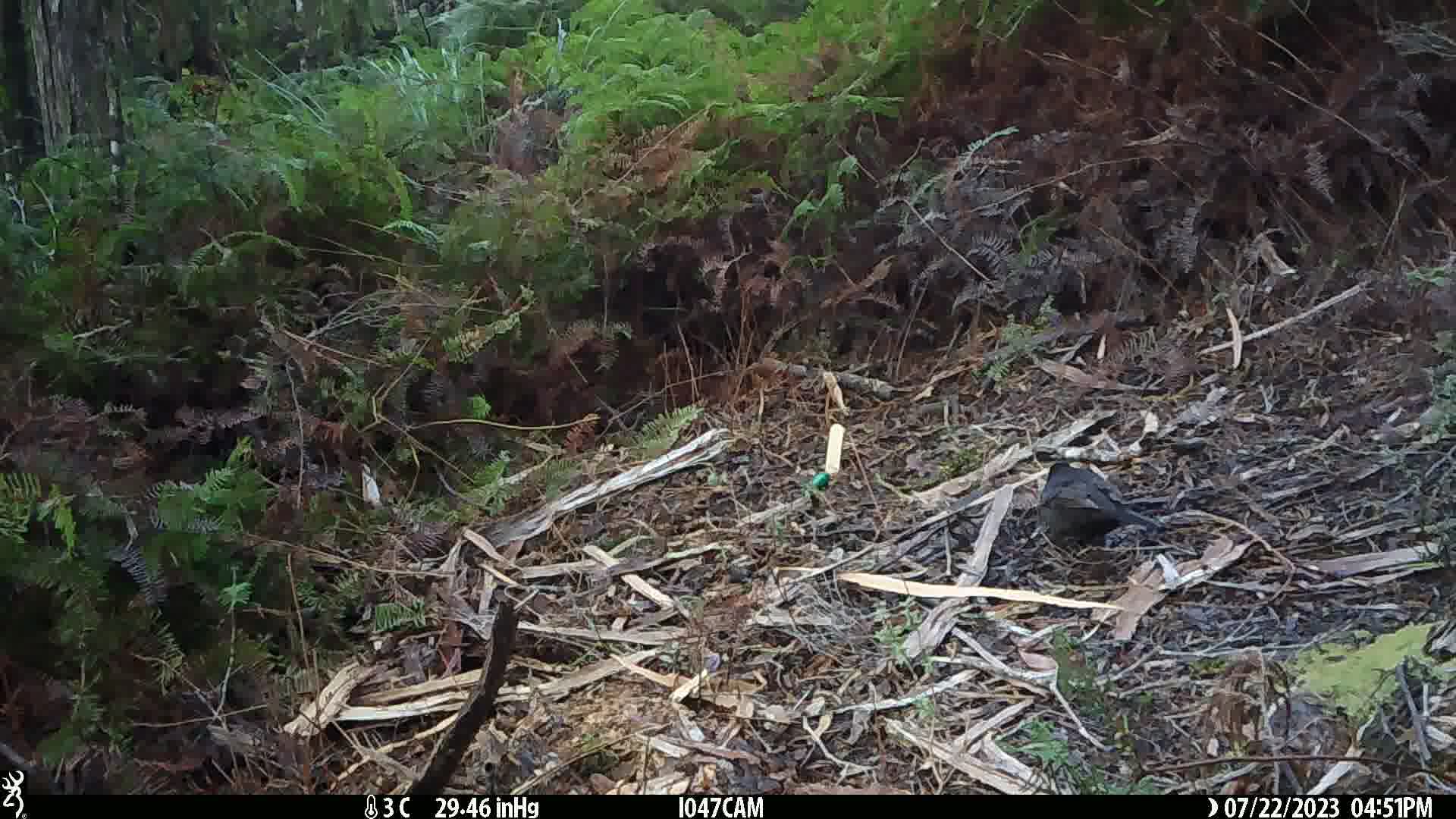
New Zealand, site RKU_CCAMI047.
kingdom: Animalia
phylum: Chordata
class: Aves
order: Passeriformes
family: Turdidae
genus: Turdus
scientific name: Turdus merula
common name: eurasian blackbird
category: blackbird